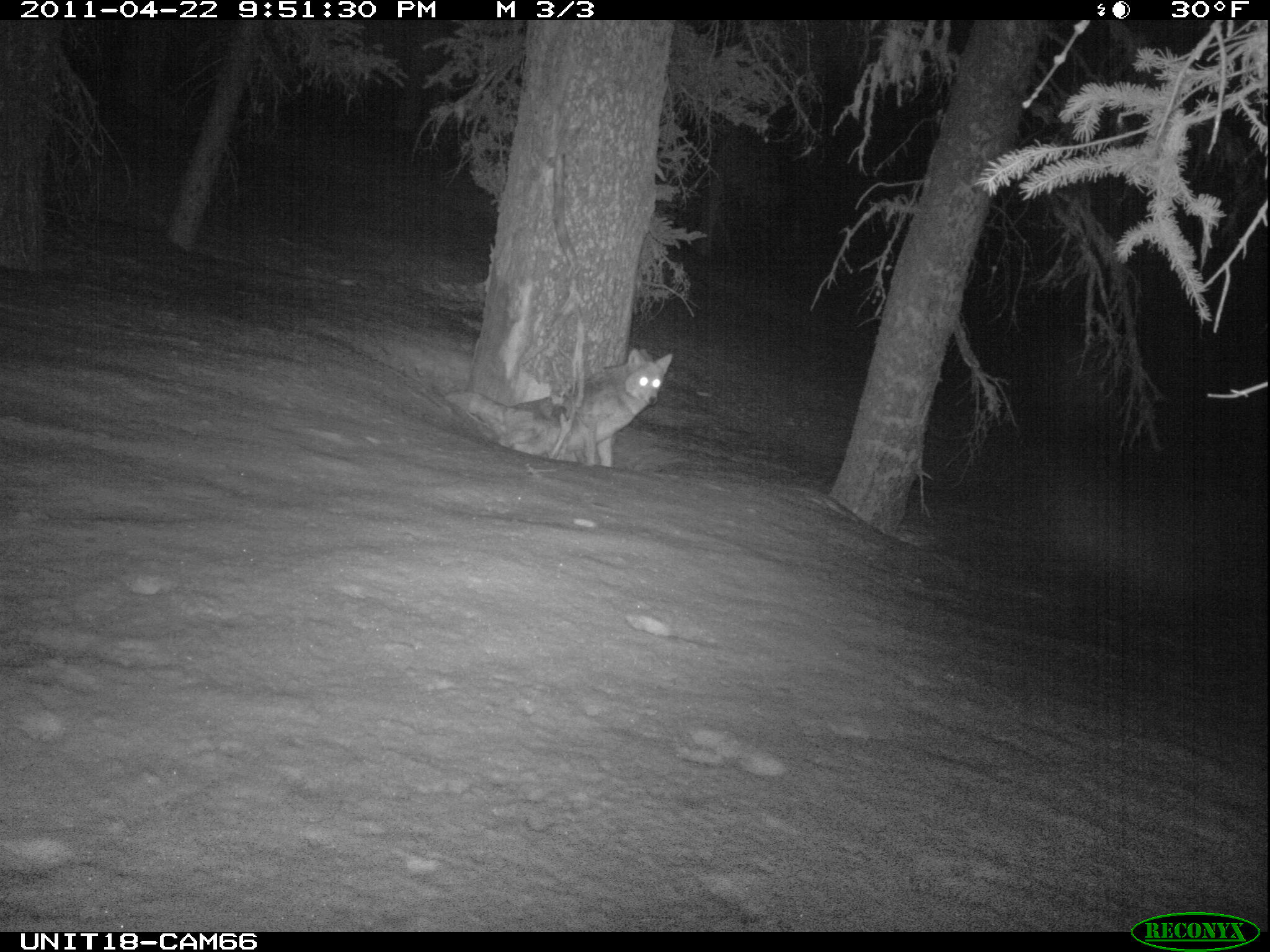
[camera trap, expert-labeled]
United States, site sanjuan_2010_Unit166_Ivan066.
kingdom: Animalia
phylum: Chordata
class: Mammalia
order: Carnivora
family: Canidae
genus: Canis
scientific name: Canis latrans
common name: coyote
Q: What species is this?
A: Canis latrans (coyote).